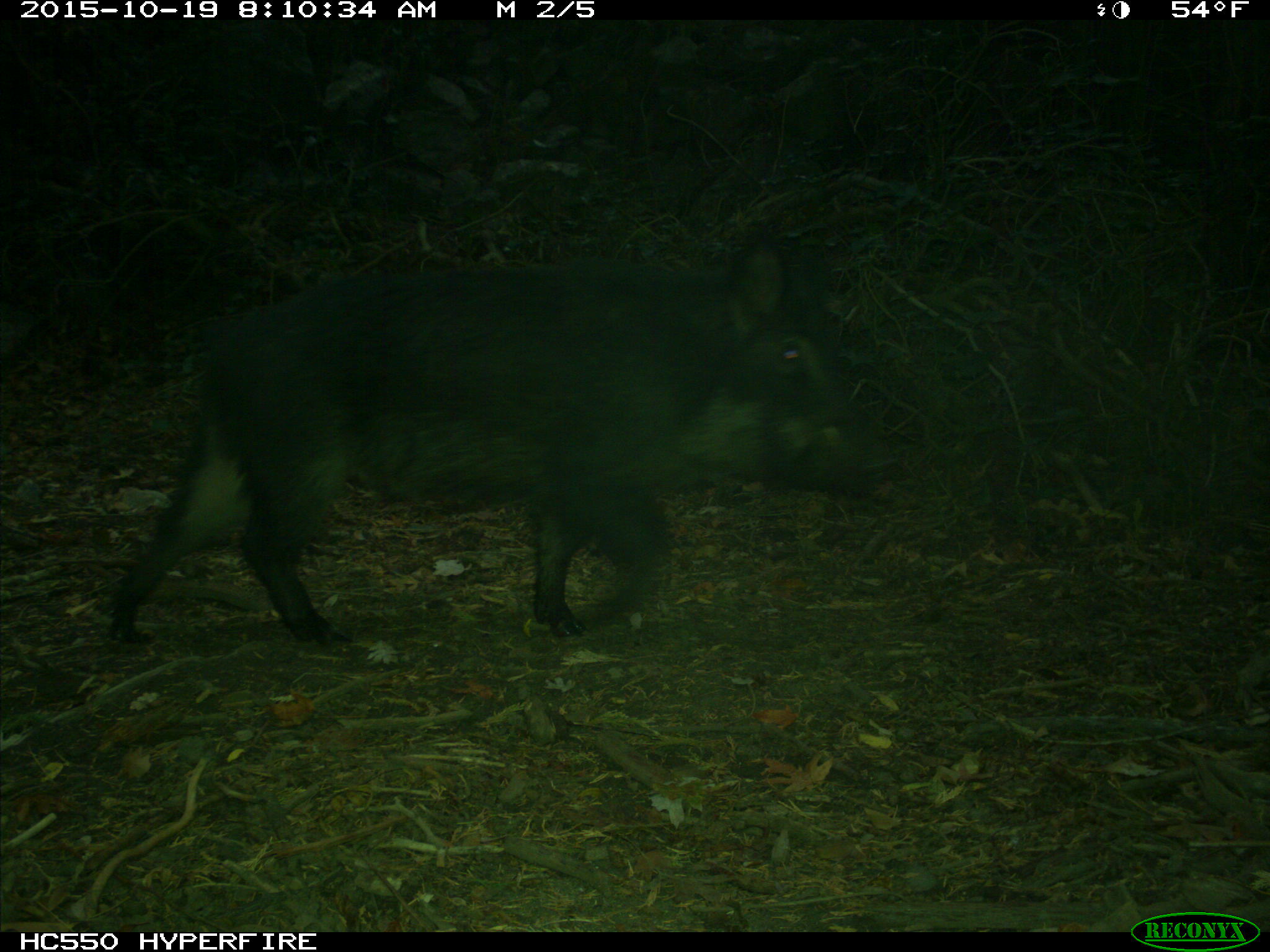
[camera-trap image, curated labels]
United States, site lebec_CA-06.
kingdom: Animalia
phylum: Chordata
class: Mammalia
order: Artiodactyla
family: Suidae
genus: Sus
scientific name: Sus scrofa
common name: wild boar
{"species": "Sus scrofa (wild boar)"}